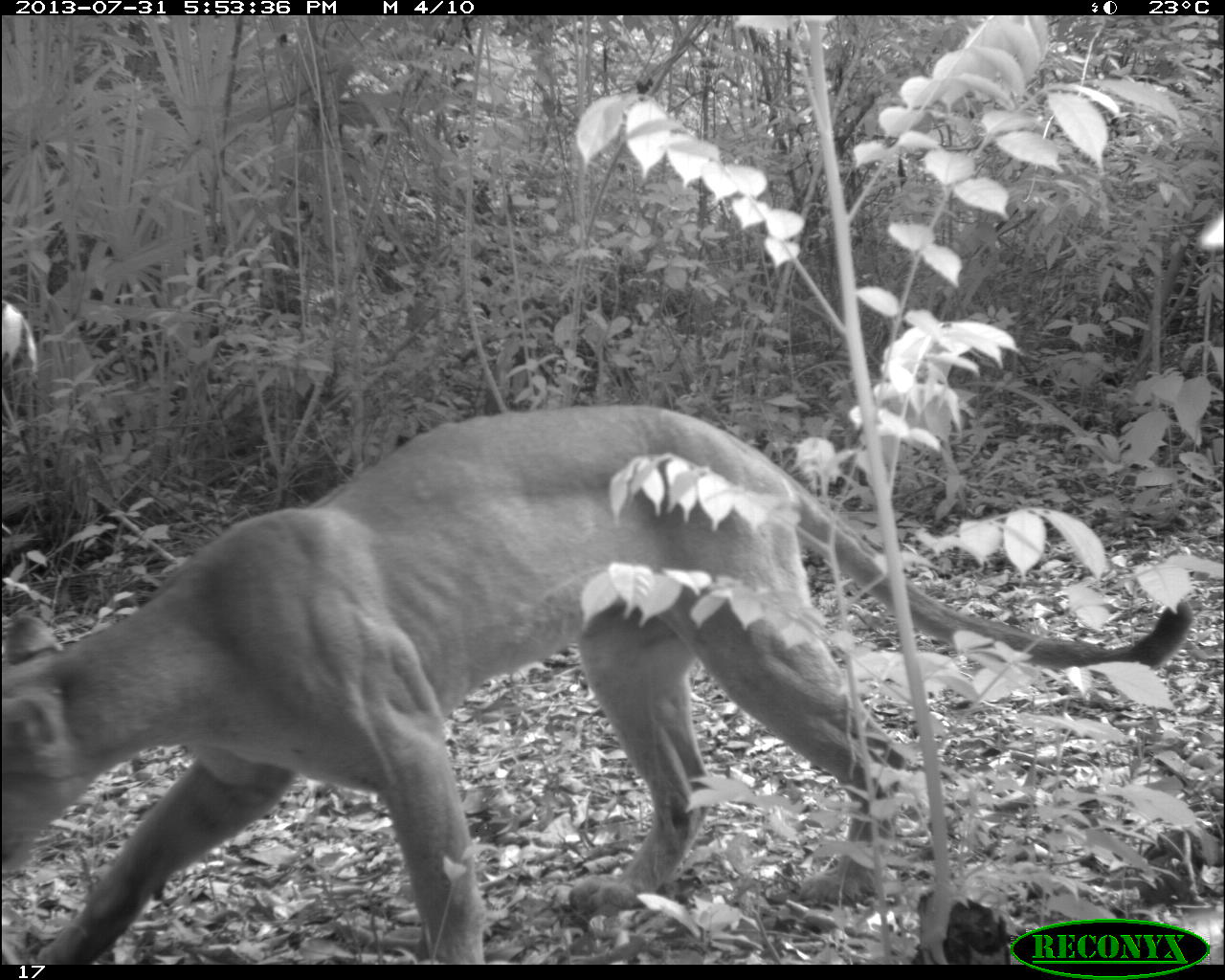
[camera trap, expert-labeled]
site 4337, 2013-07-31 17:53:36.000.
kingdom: Animalia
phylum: Chordata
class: Mammalia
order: Carnivora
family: Felidae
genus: Puma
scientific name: Puma concolor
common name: mountain lion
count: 1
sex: male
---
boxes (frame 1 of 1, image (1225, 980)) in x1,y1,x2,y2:
puma concolor: 0,405,1193,965